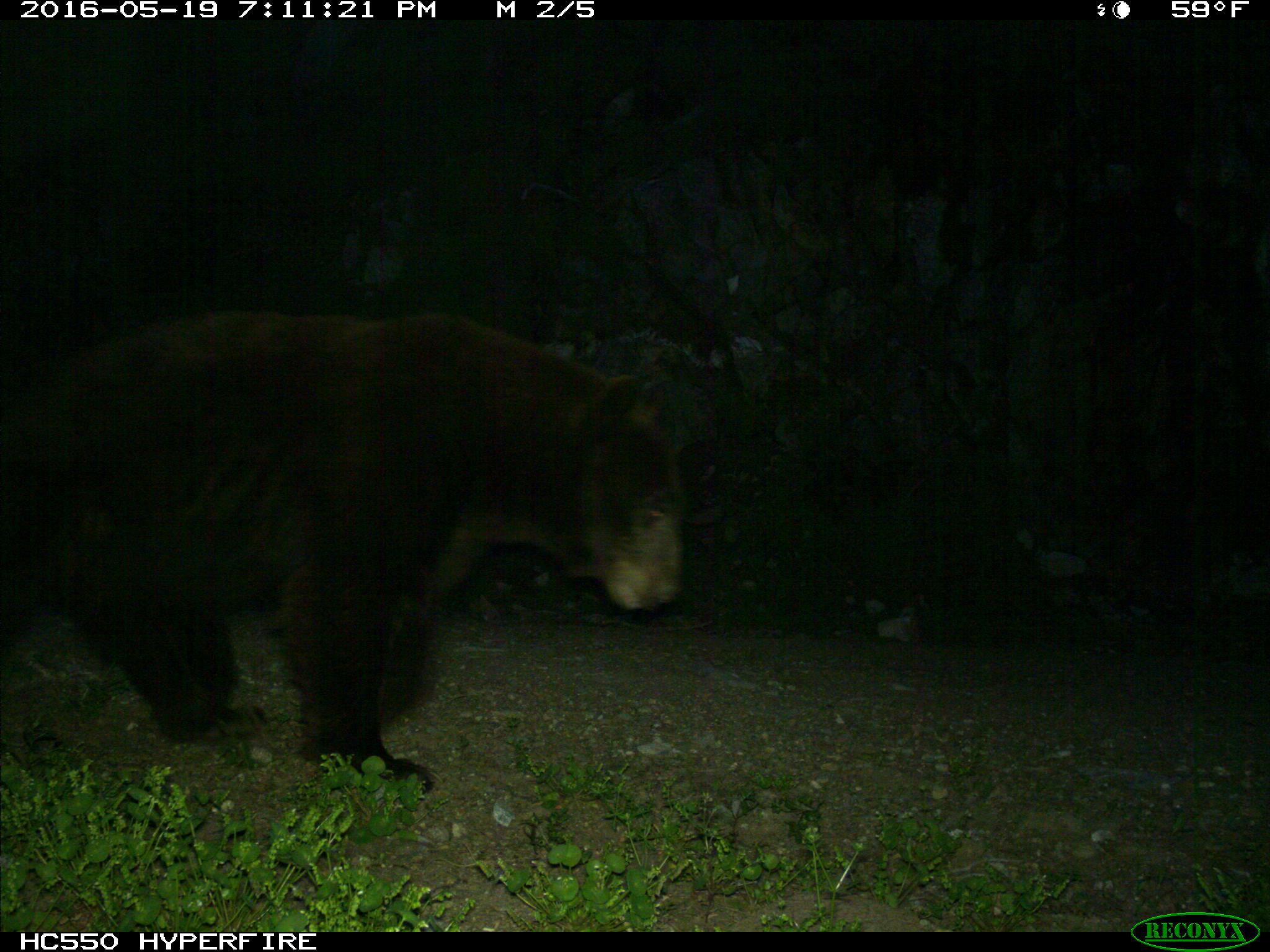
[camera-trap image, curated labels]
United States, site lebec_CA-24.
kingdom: Animalia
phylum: Chordata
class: Mammalia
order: Carnivora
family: Ursidae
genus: Ursus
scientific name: Ursus americanus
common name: american black bear